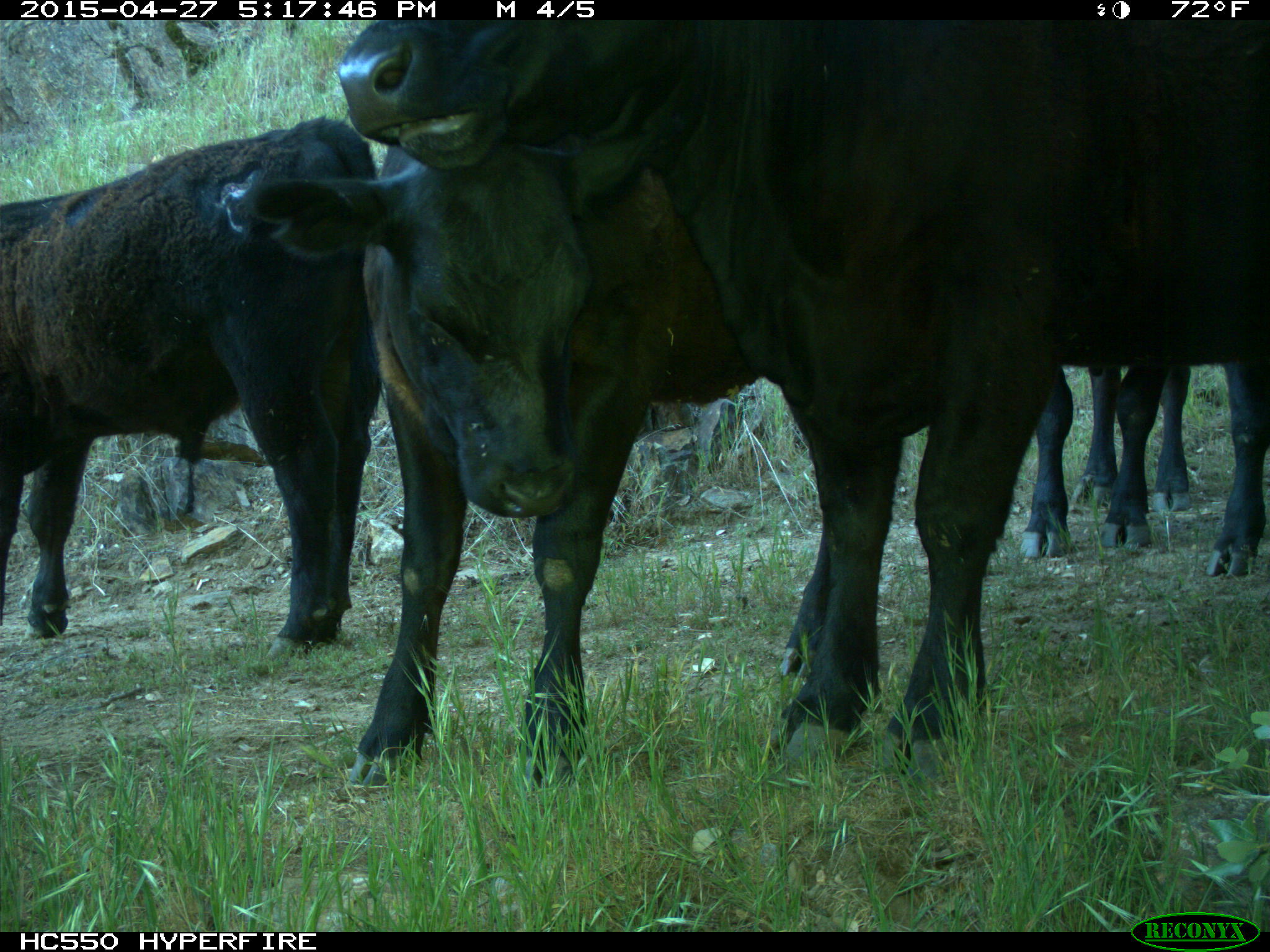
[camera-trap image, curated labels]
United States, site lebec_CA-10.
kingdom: Animalia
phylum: Chordata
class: Mammalia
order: Artiodactyla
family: Bovidae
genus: Bos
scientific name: Bos taurus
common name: domestic cow